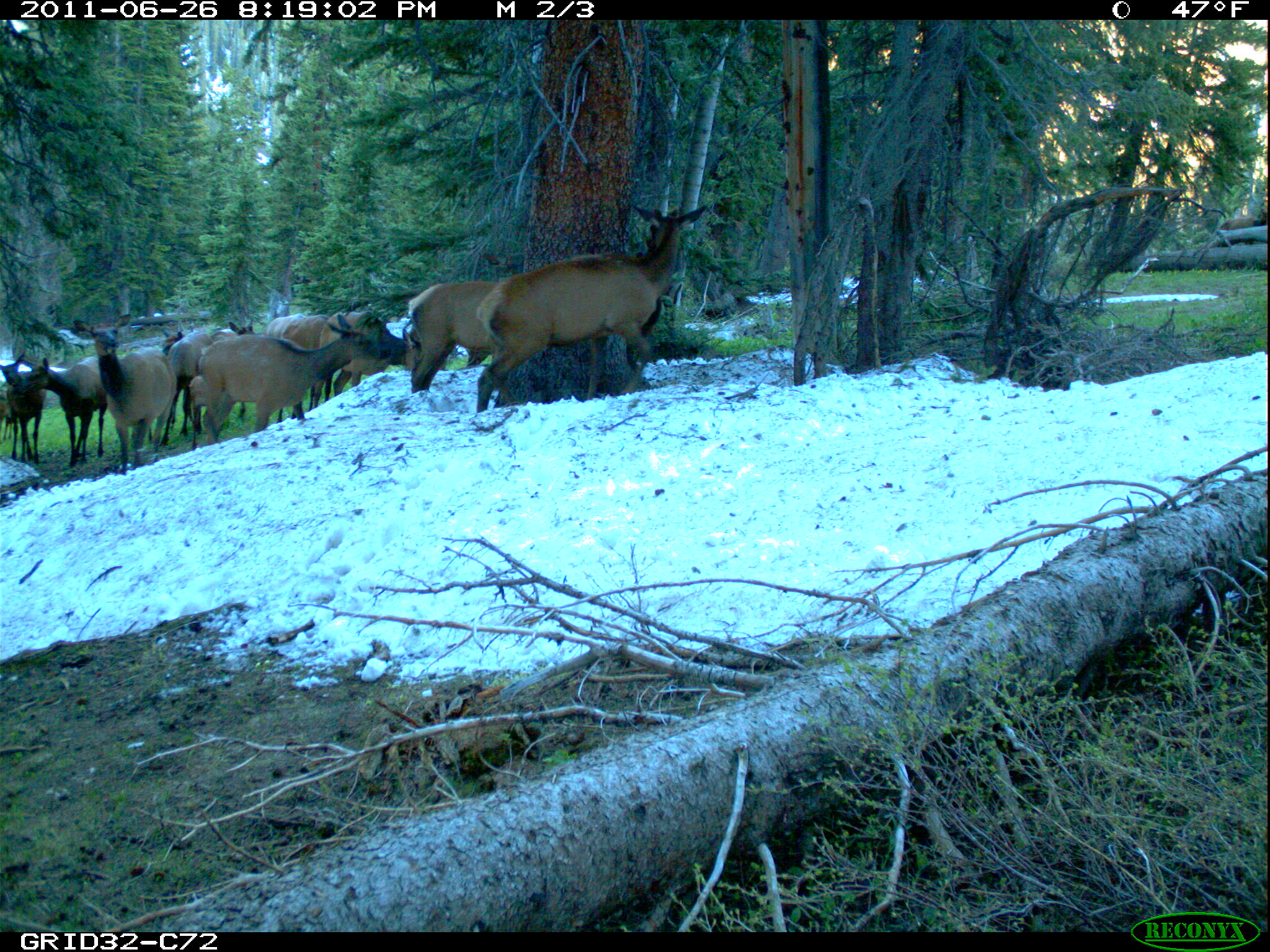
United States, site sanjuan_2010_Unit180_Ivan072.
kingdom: Animalia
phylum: Chordata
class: Mammalia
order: Artiodactyla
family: Cervidae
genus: Cervus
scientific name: Cervus elaphus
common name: red deer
Cervus elaphus (red deer).